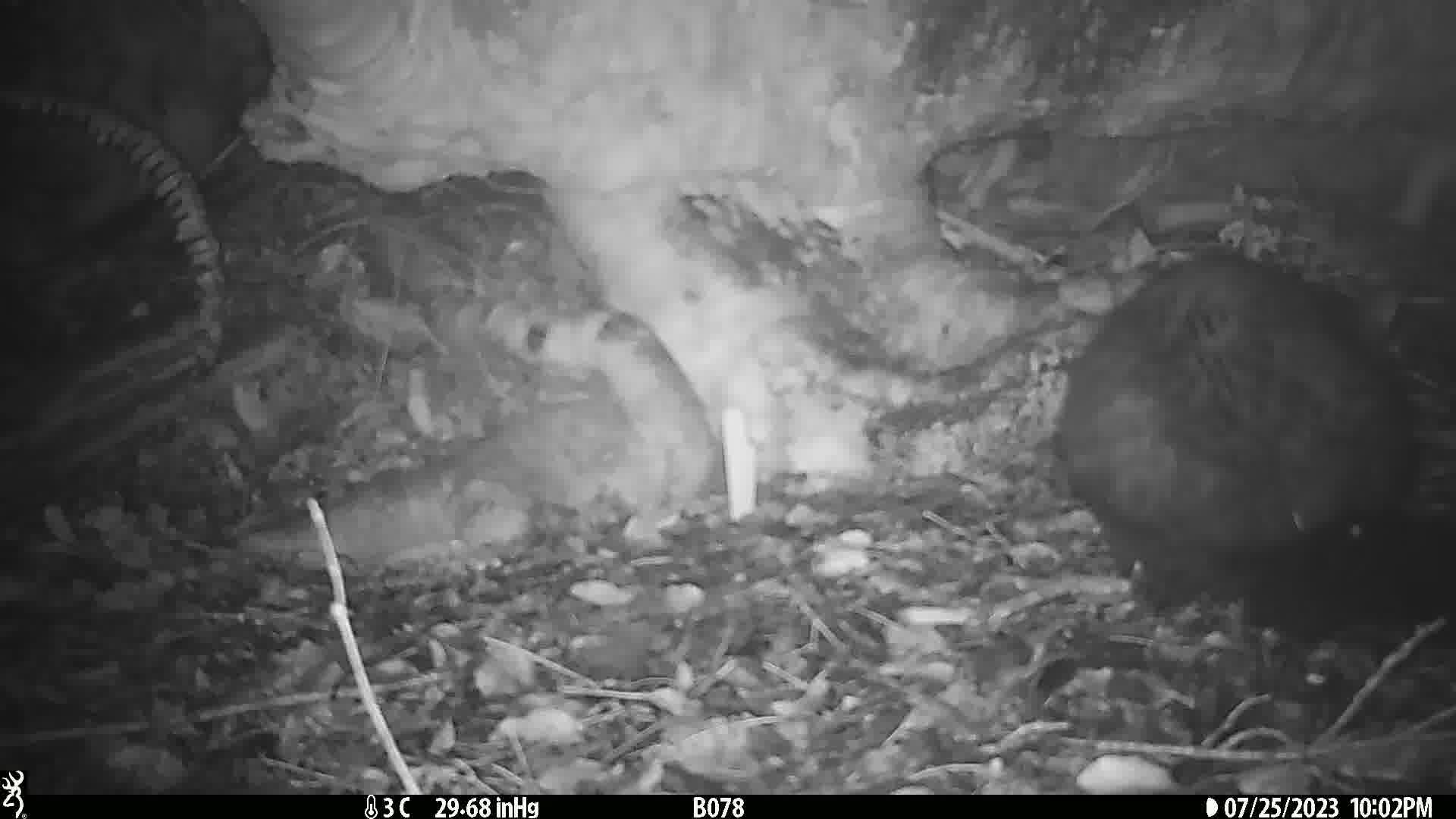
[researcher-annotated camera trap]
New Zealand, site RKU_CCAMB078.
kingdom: Animalia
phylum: Chordata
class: Mammalia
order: Diprotodontia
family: Phalangeridae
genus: Trichosurus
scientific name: Trichosurus vulpecula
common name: common brushtail possum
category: possum